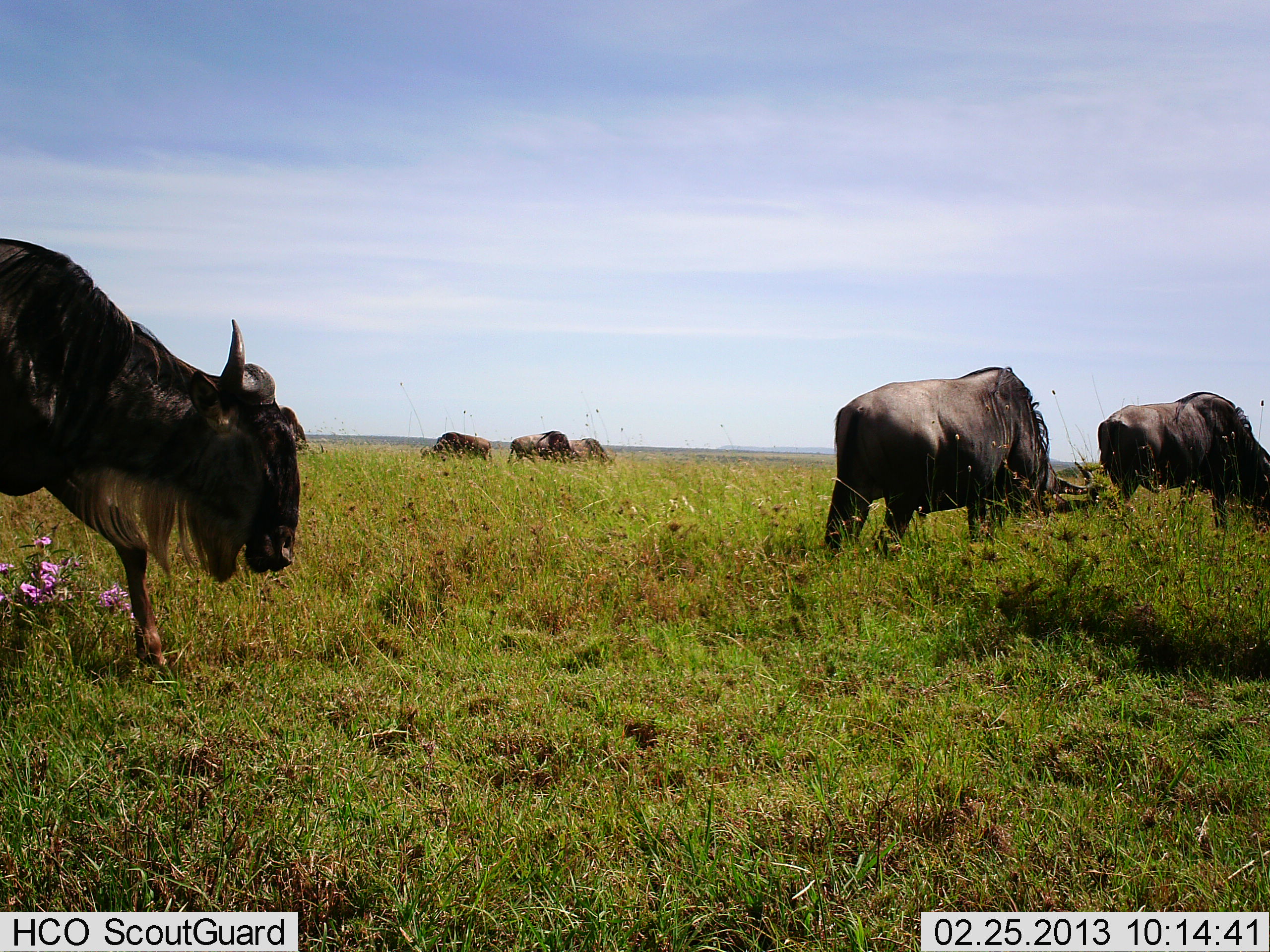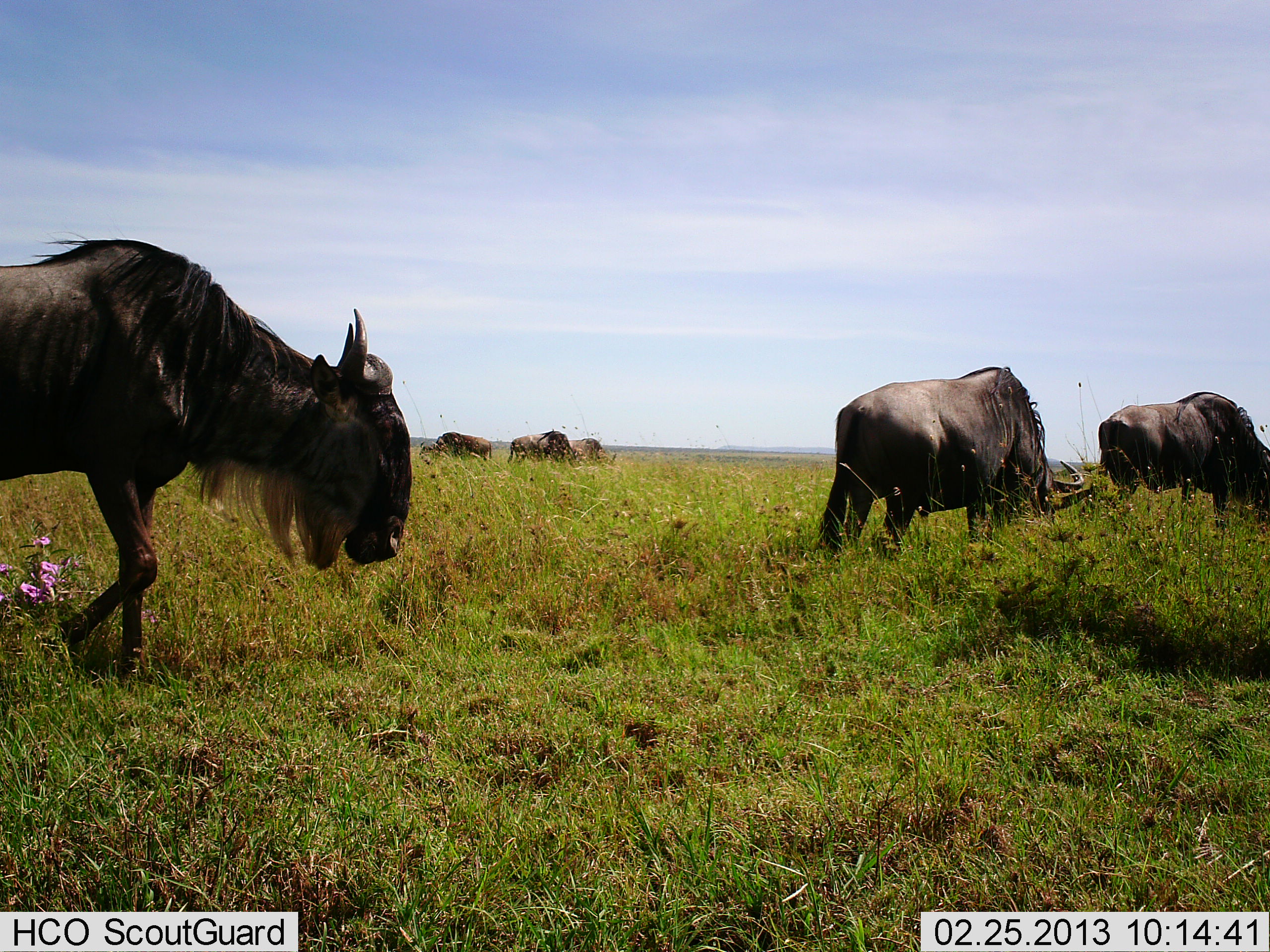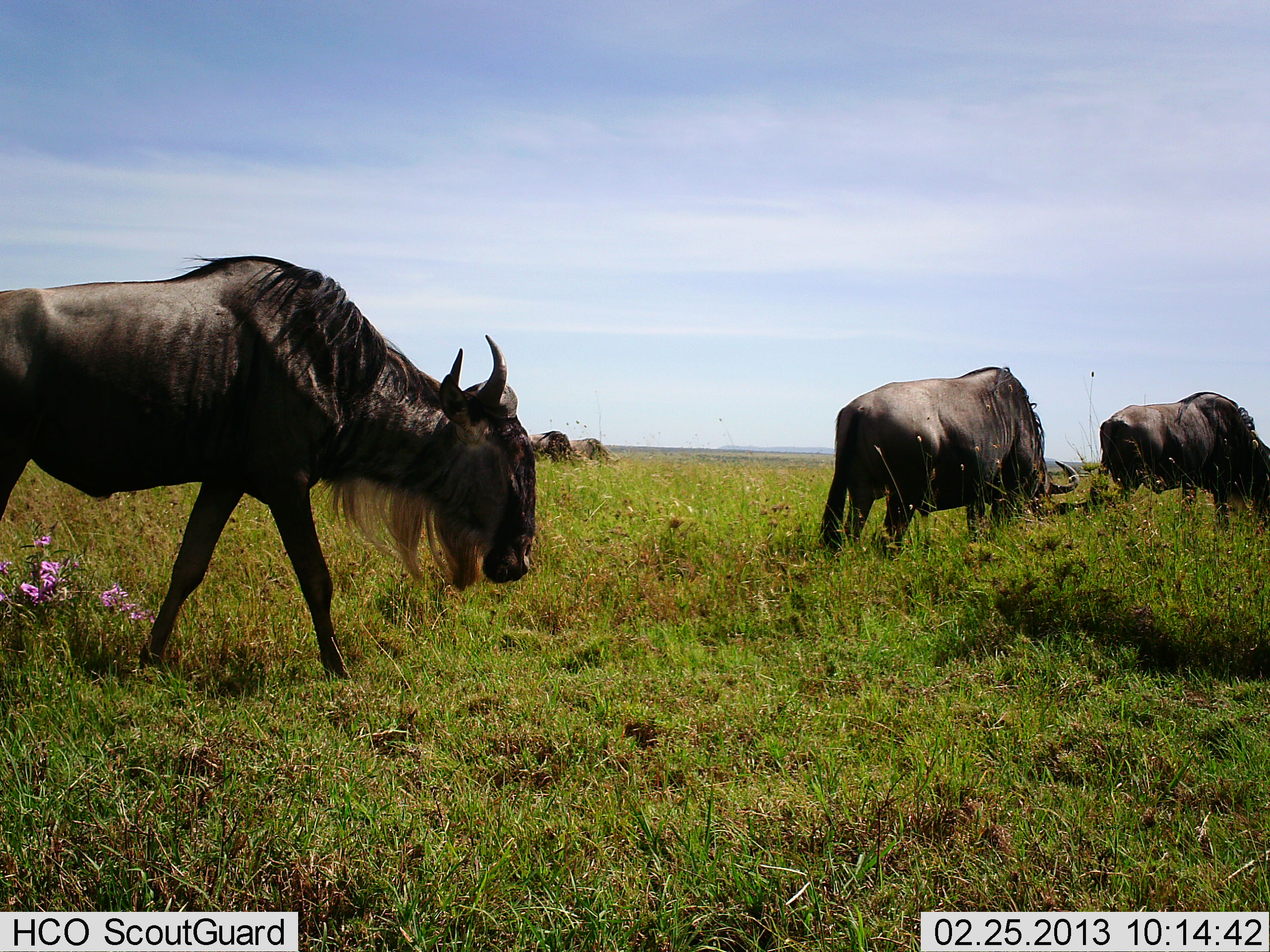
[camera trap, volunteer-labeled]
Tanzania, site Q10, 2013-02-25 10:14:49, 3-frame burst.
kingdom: Animalia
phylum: Chordata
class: Mammalia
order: Artiodactyla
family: Bovidae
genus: Connochaetes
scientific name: Connochaetes taurinus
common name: blue wildebeest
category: wildebeest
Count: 6.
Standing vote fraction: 28%.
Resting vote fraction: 7%.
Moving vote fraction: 72%.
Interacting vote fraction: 3%.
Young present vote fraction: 0%.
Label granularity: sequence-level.